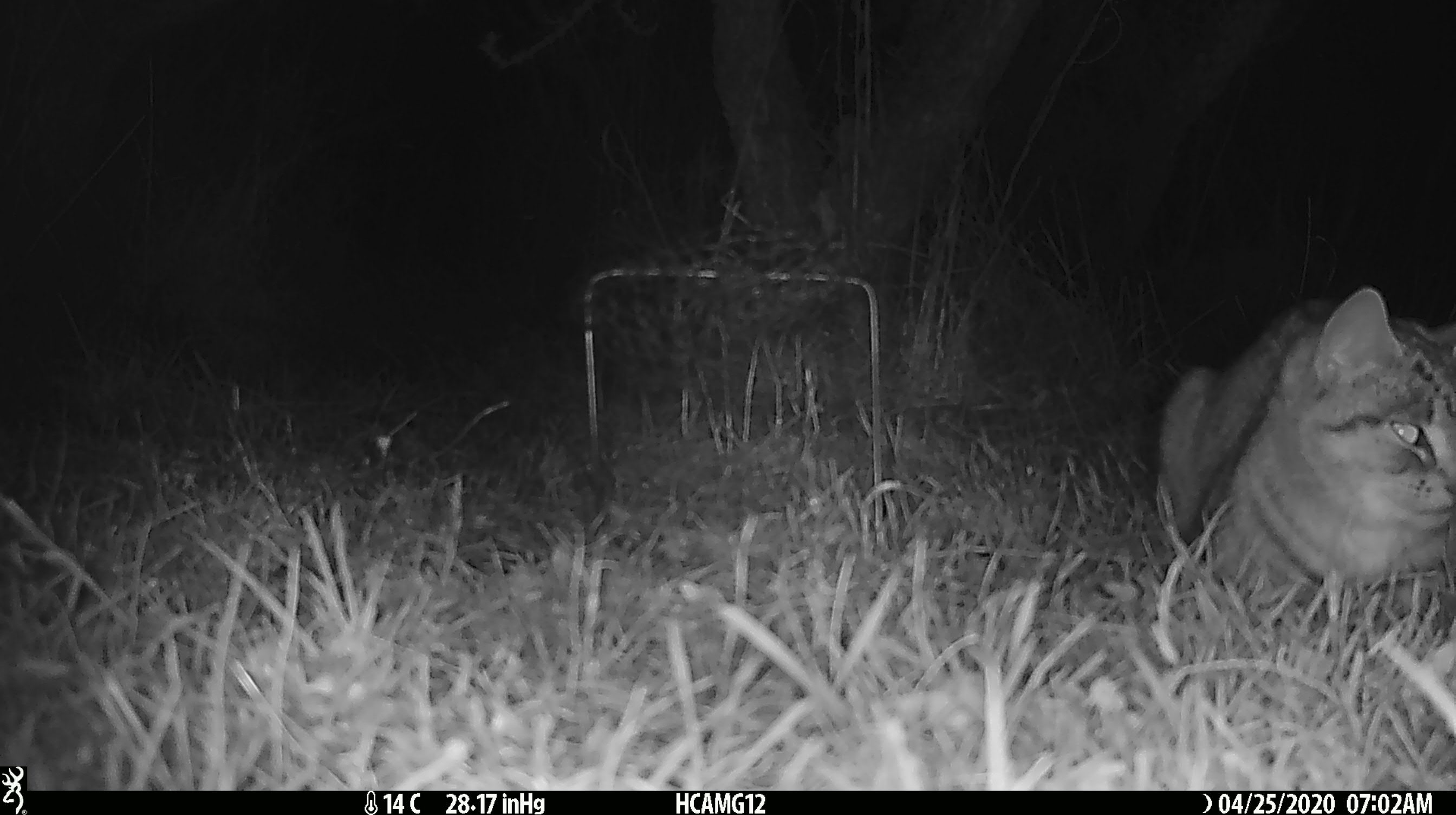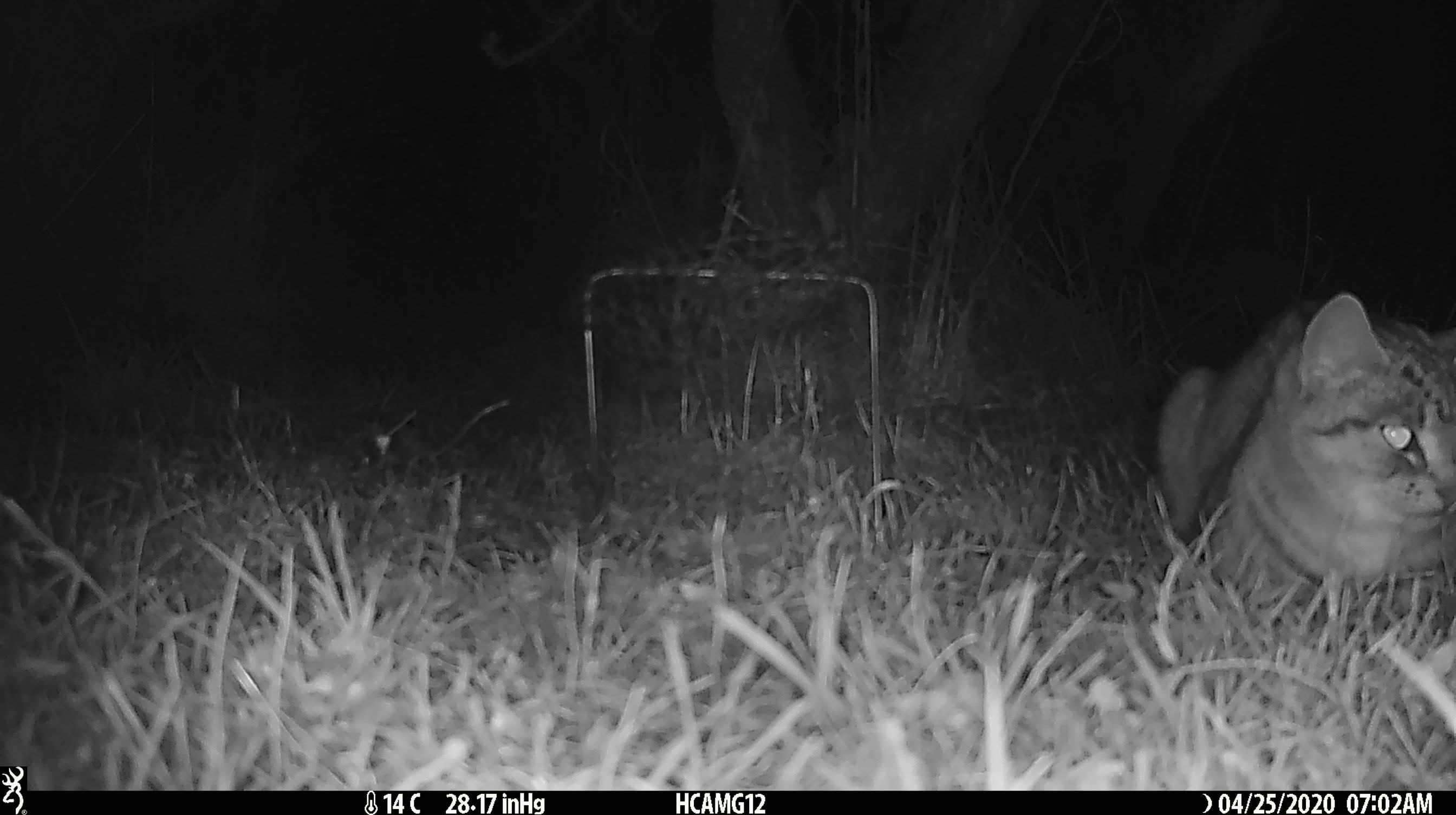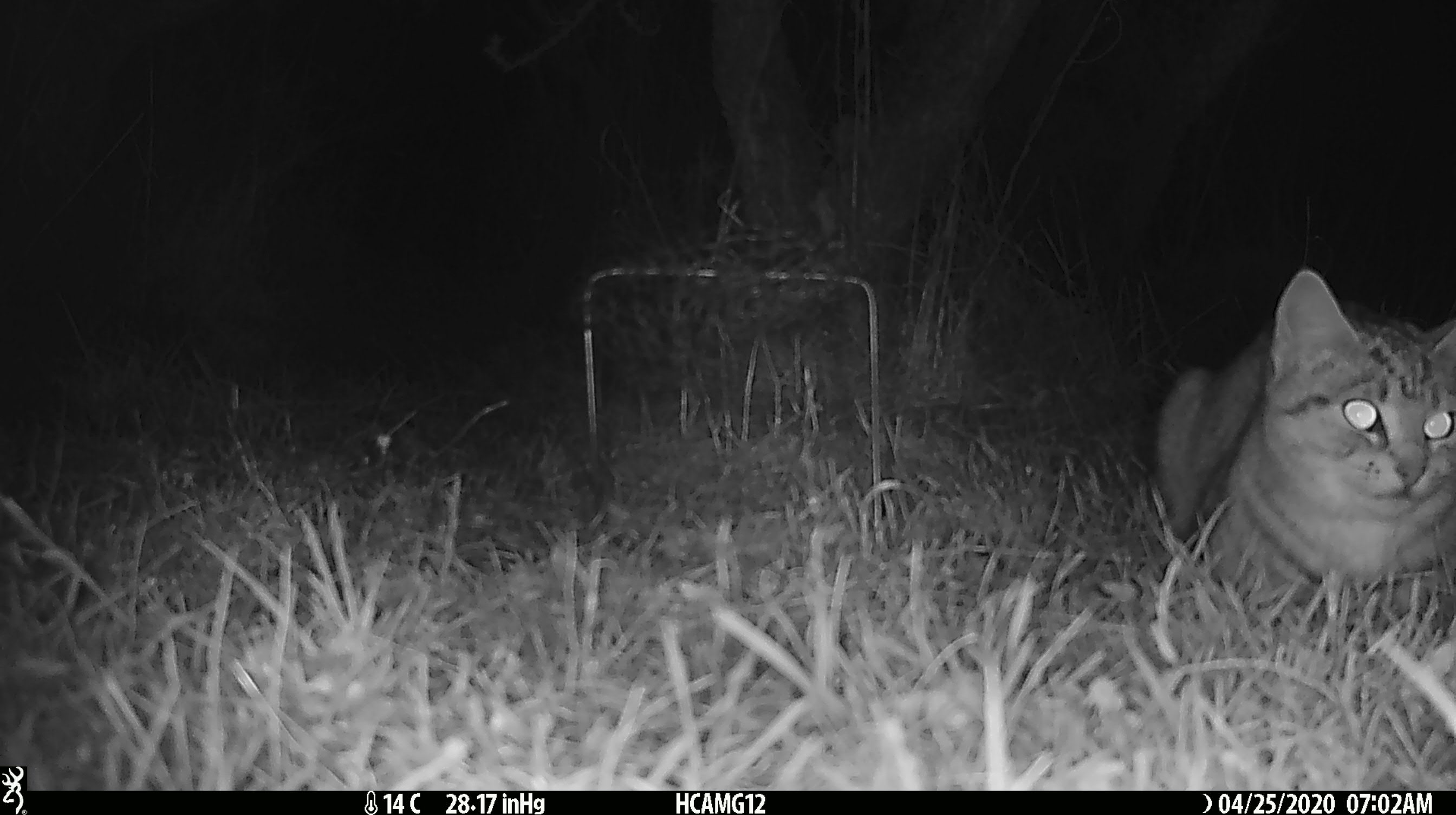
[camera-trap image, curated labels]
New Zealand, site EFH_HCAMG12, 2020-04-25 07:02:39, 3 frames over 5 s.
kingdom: Animalia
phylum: Chordata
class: Mammalia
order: Carnivora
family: Felidae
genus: Felis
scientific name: Felis catus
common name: domestic cat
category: cat